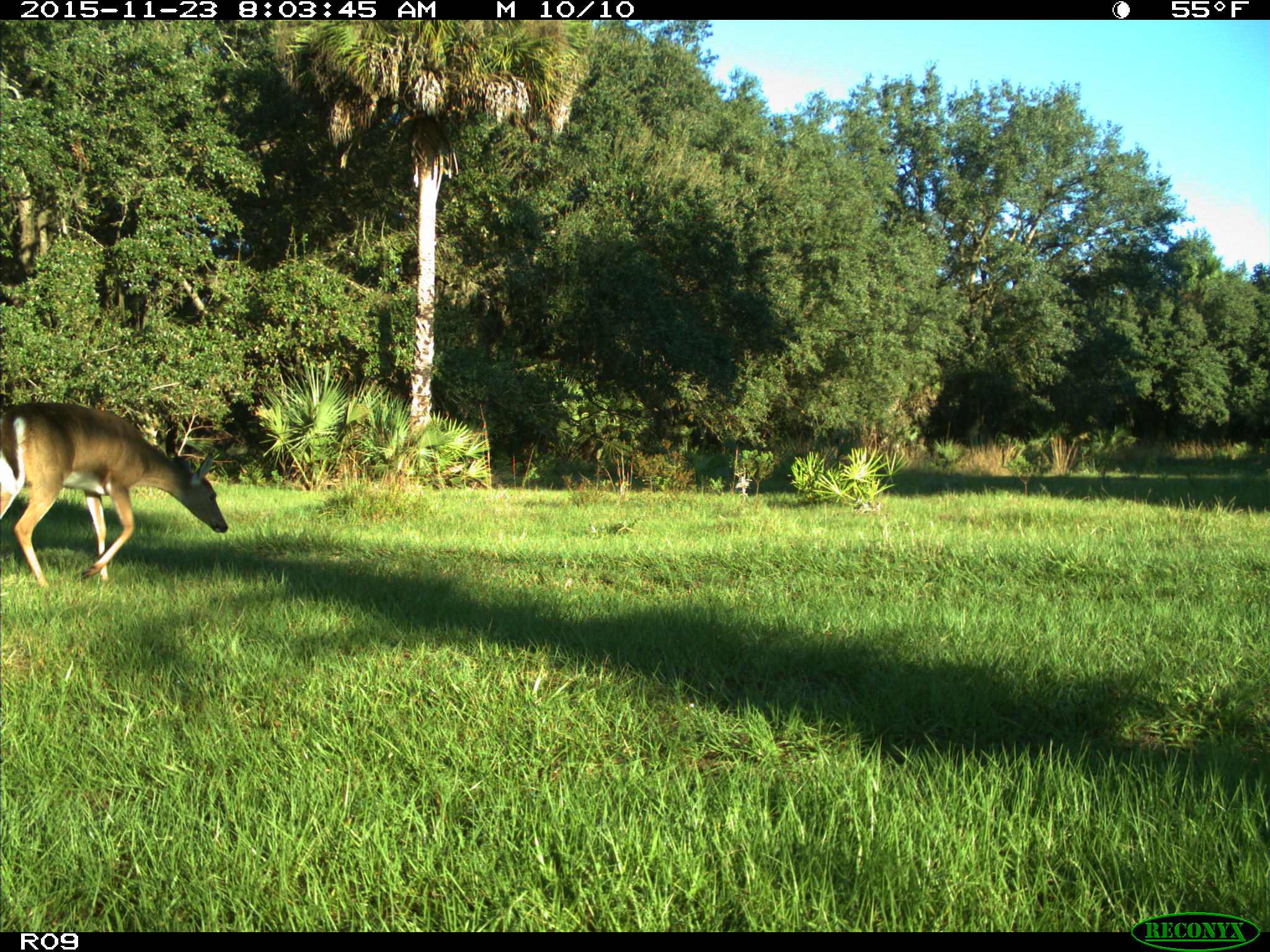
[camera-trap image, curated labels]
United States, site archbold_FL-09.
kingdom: Animalia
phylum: Chordata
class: Mammalia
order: Artiodactyla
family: Cervidae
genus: Odocoileus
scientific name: Odocoileus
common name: deer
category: unidentified deer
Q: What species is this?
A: Unidentified deer (deer) (Odocoileus).